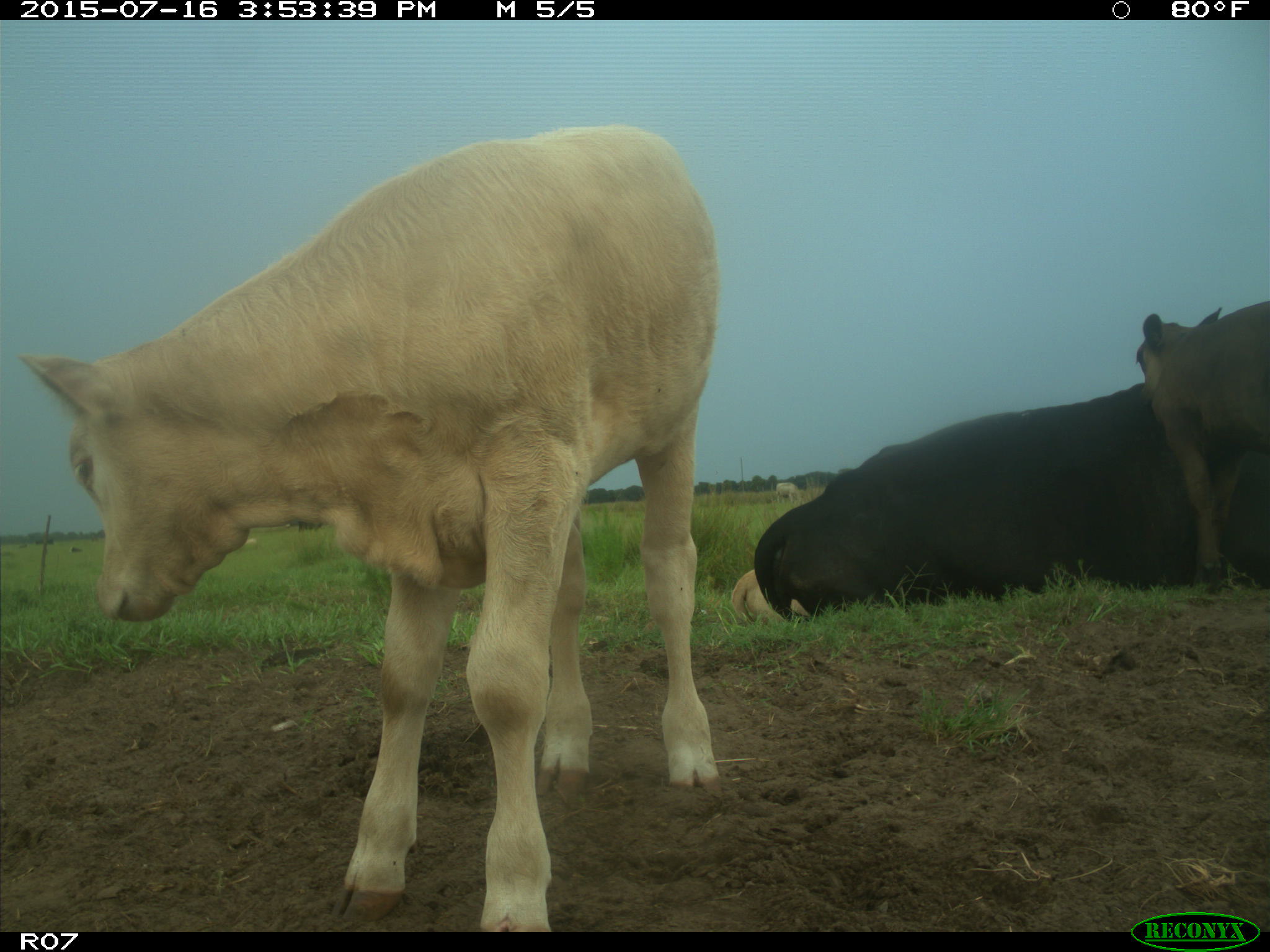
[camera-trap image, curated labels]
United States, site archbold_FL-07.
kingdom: Animalia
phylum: Chordata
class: Mammalia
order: Artiodactyla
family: Bovidae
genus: Bos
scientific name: Bos taurus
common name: domestic cow